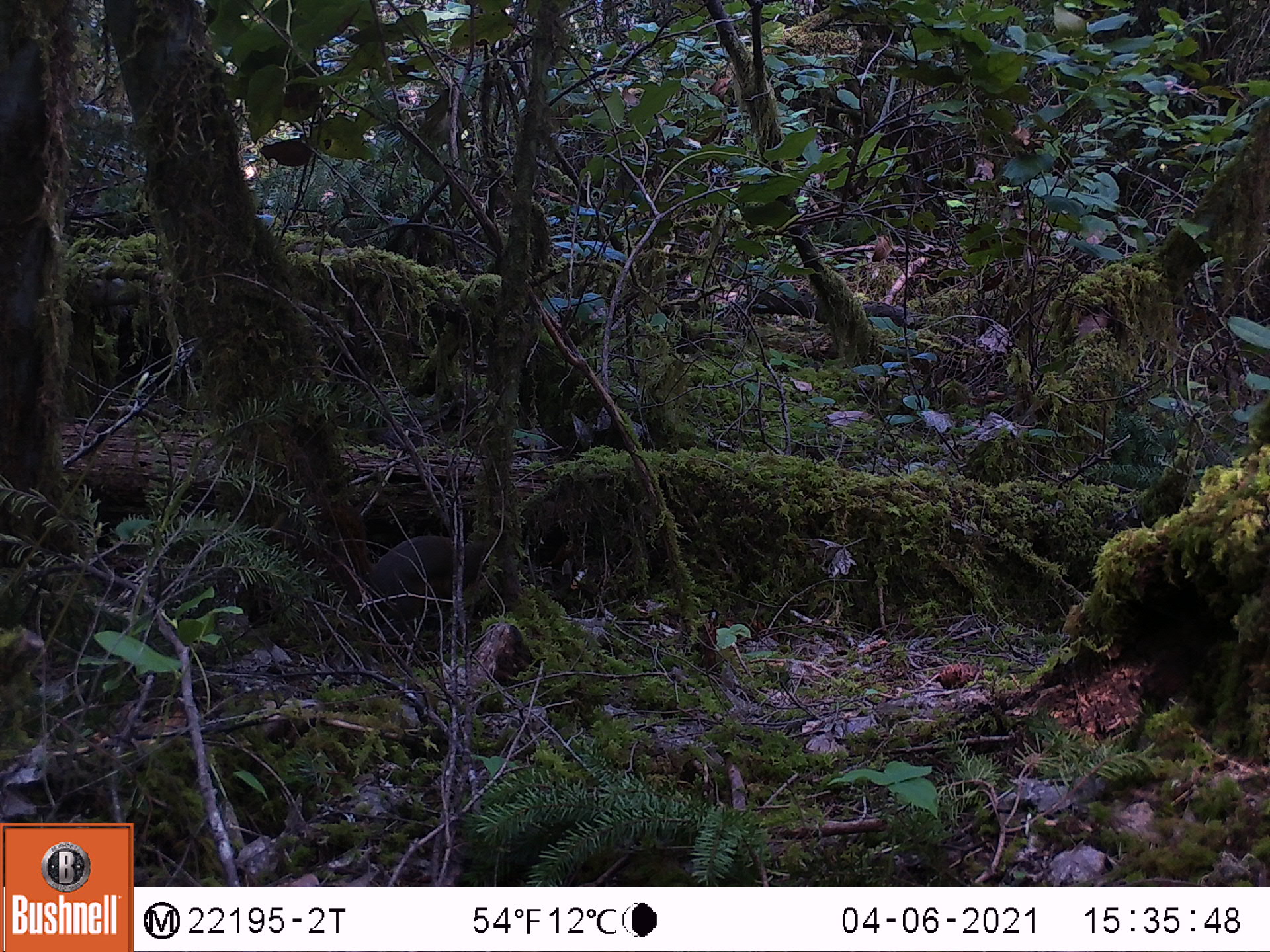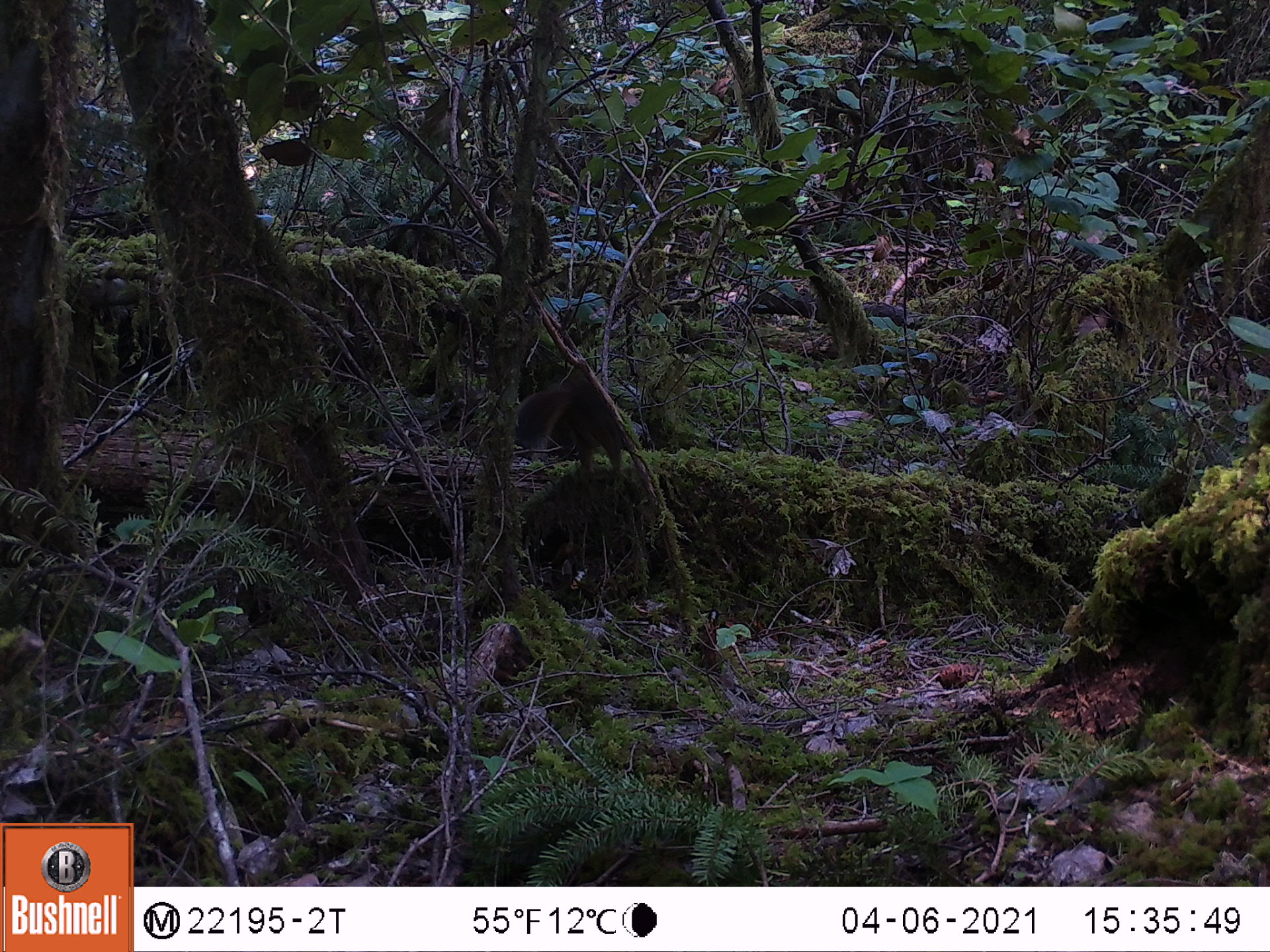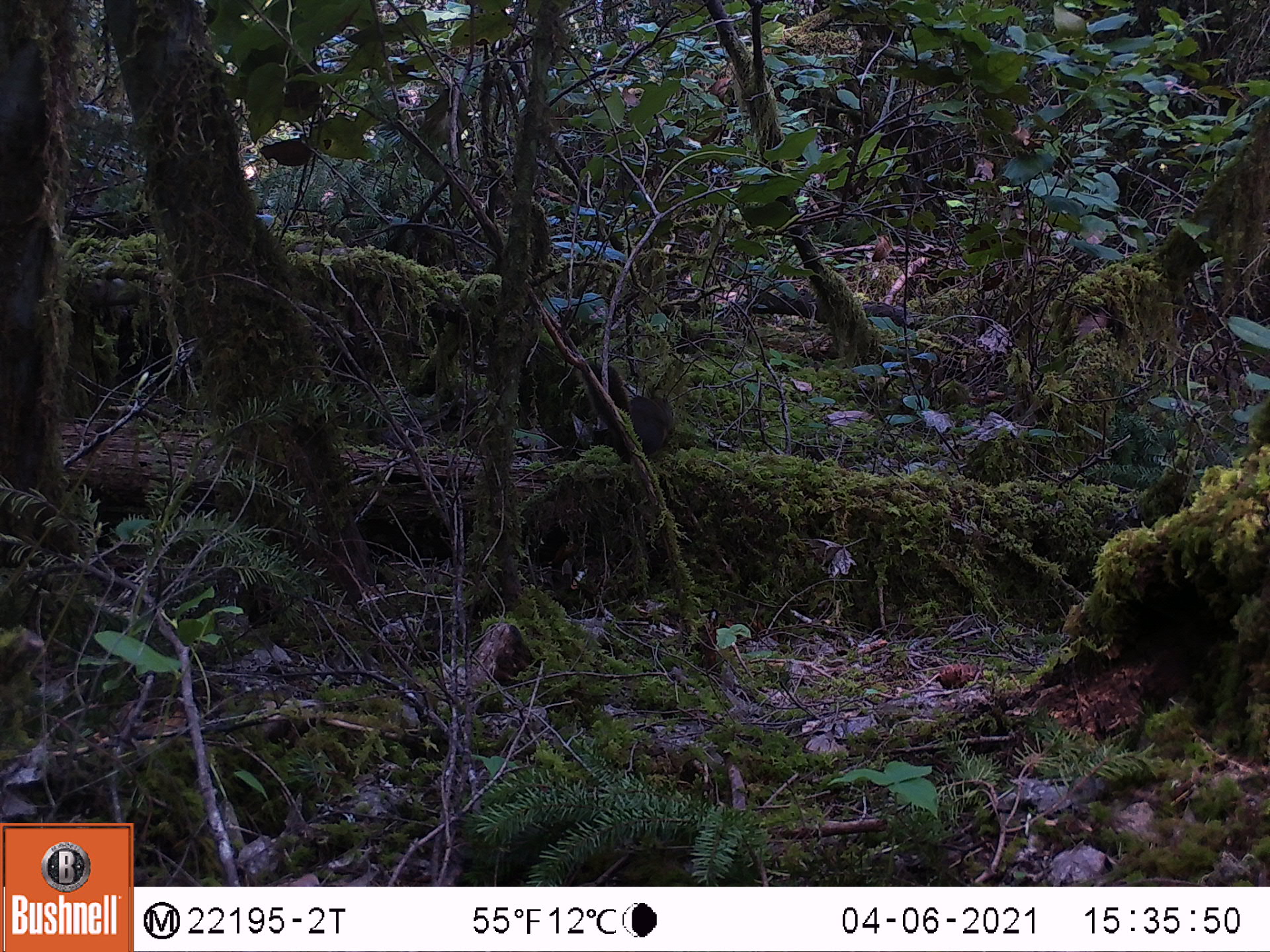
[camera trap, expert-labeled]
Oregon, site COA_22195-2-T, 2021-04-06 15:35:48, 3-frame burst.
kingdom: Animalia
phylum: Chordata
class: Mammalia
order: Rodentia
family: Sciuridae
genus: Tamiasciurus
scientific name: Tamiasciurus douglasii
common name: douglas squirrel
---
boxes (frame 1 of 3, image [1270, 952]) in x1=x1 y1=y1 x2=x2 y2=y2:
douglas squirrel: x1=286 y1=499 x2=567 y2=652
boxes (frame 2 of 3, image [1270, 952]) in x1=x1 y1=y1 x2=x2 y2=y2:
douglas squirrel: x1=469 y1=345 x2=694 y2=509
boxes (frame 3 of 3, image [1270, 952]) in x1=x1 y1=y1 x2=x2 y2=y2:
douglas squirrel: x1=553 y1=328 x2=714 y2=486